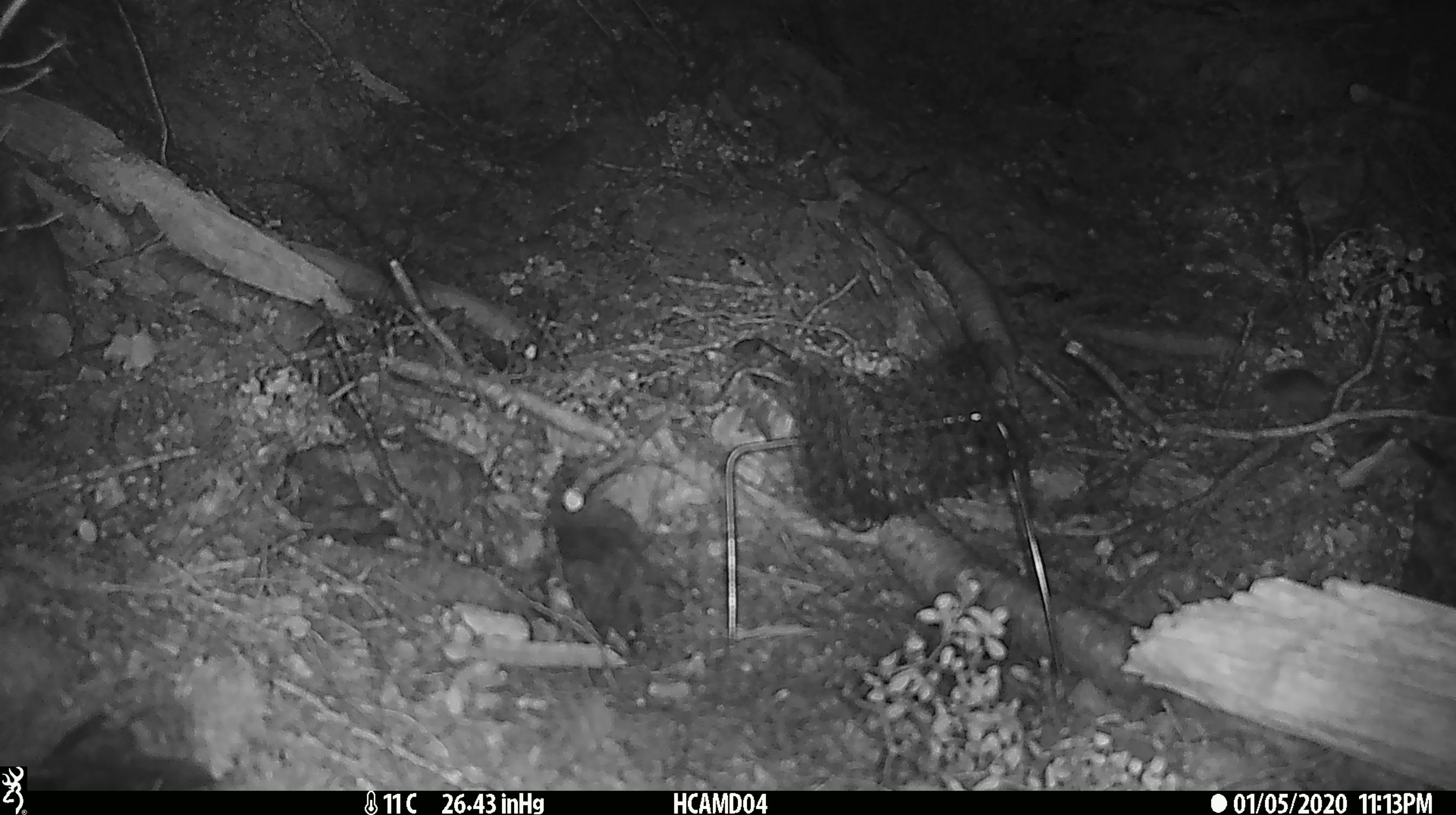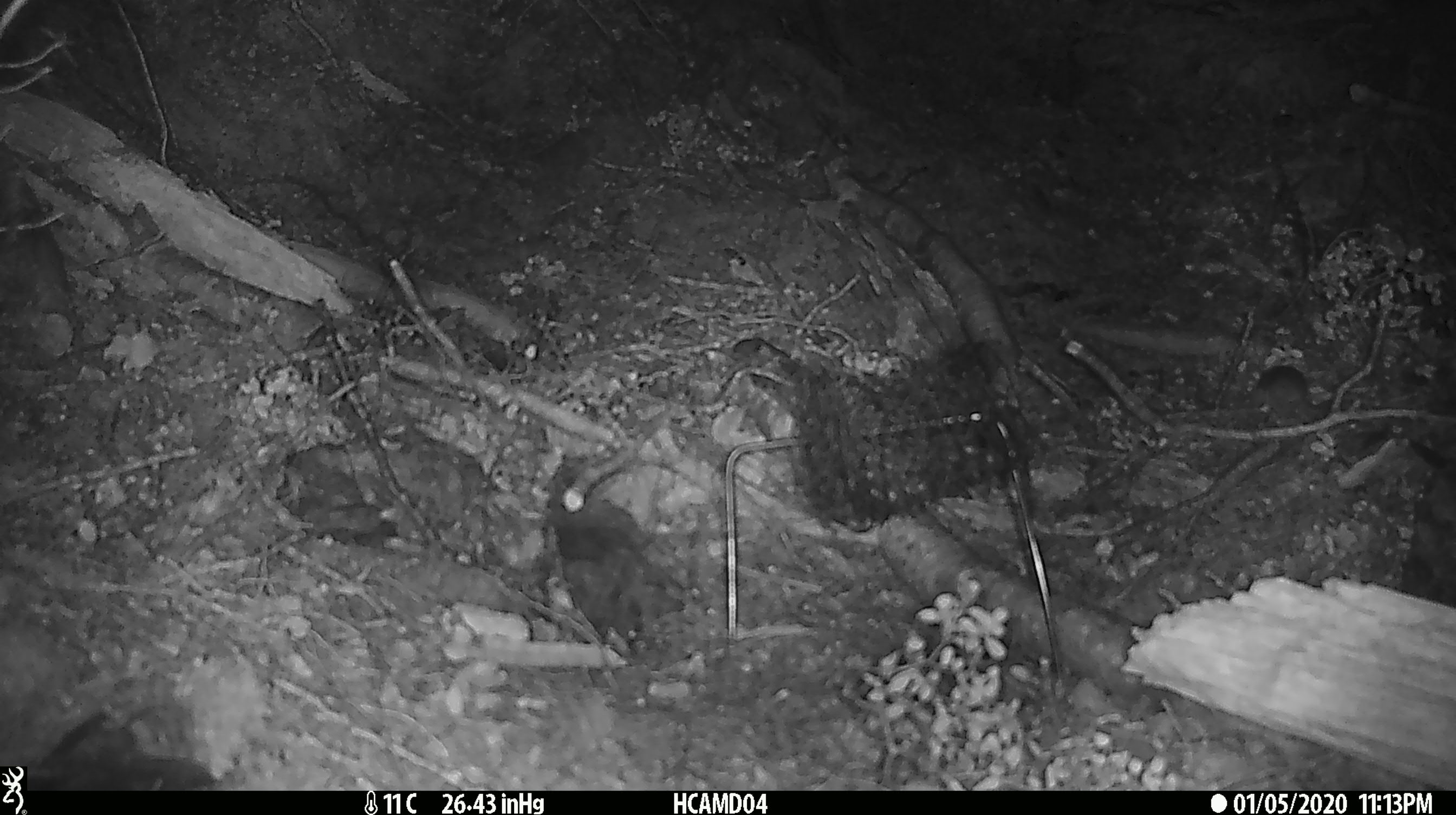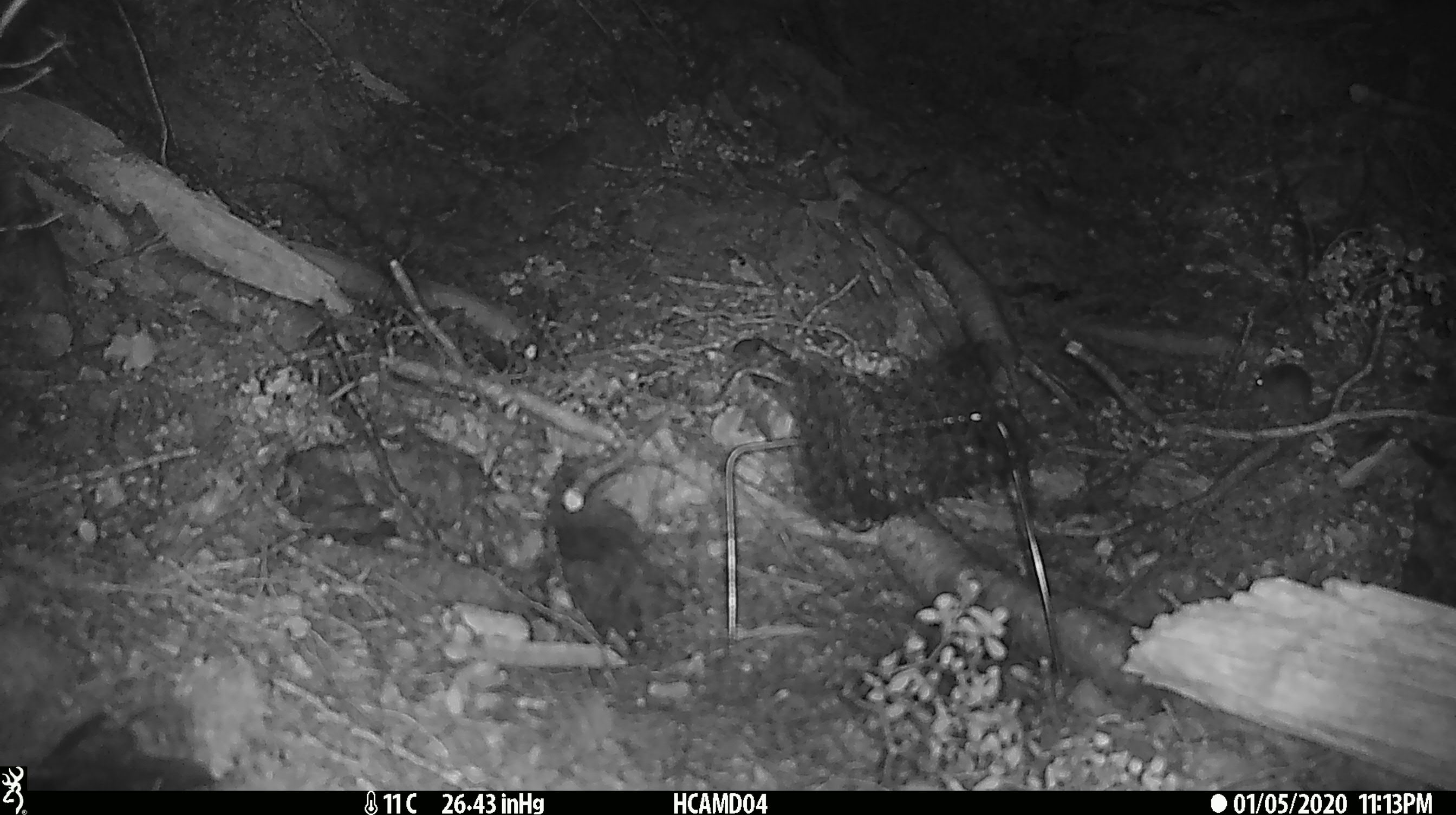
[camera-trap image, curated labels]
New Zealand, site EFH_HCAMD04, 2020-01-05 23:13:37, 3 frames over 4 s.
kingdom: Animalia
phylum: Chordata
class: Mammalia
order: Rodentia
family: Muridae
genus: Mus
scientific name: Mus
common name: mouse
Mouse (Mus).